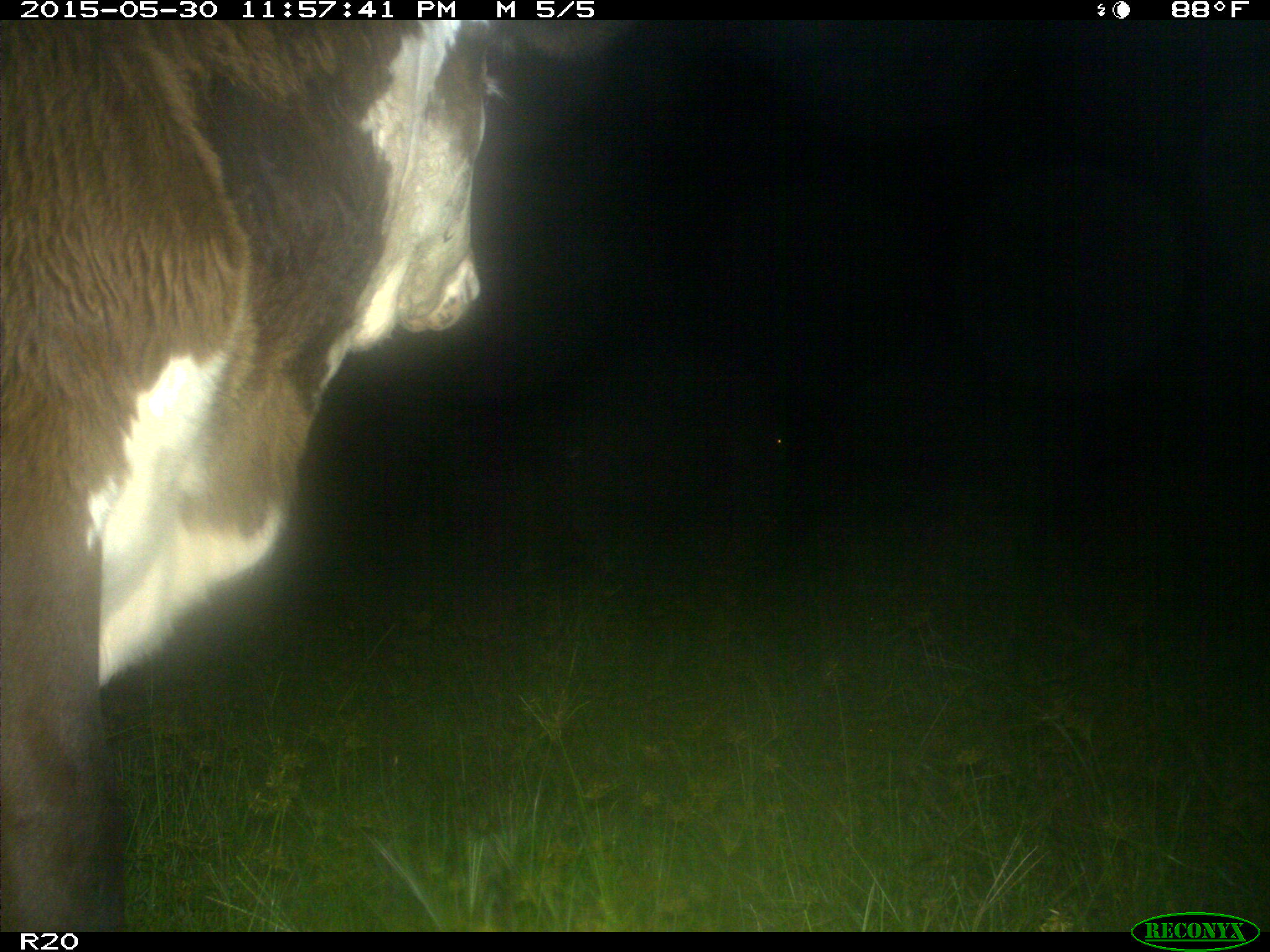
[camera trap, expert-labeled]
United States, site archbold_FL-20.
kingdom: Animalia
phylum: Chordata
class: Mammalia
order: Artiodactyla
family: Bovidae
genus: Bos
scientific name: Bos taurus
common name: domestic cow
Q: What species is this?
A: Bos taurus (domestic cow).